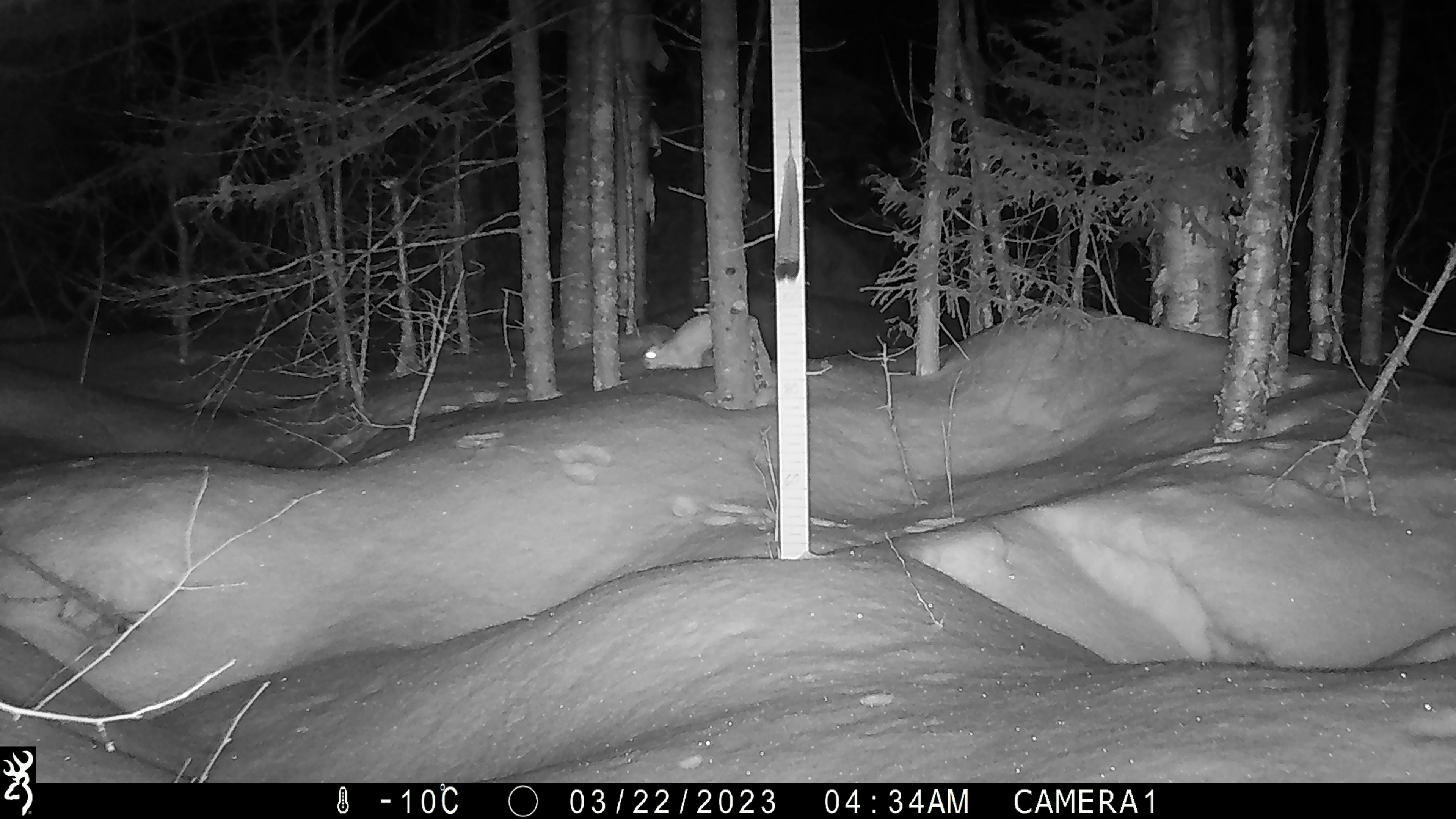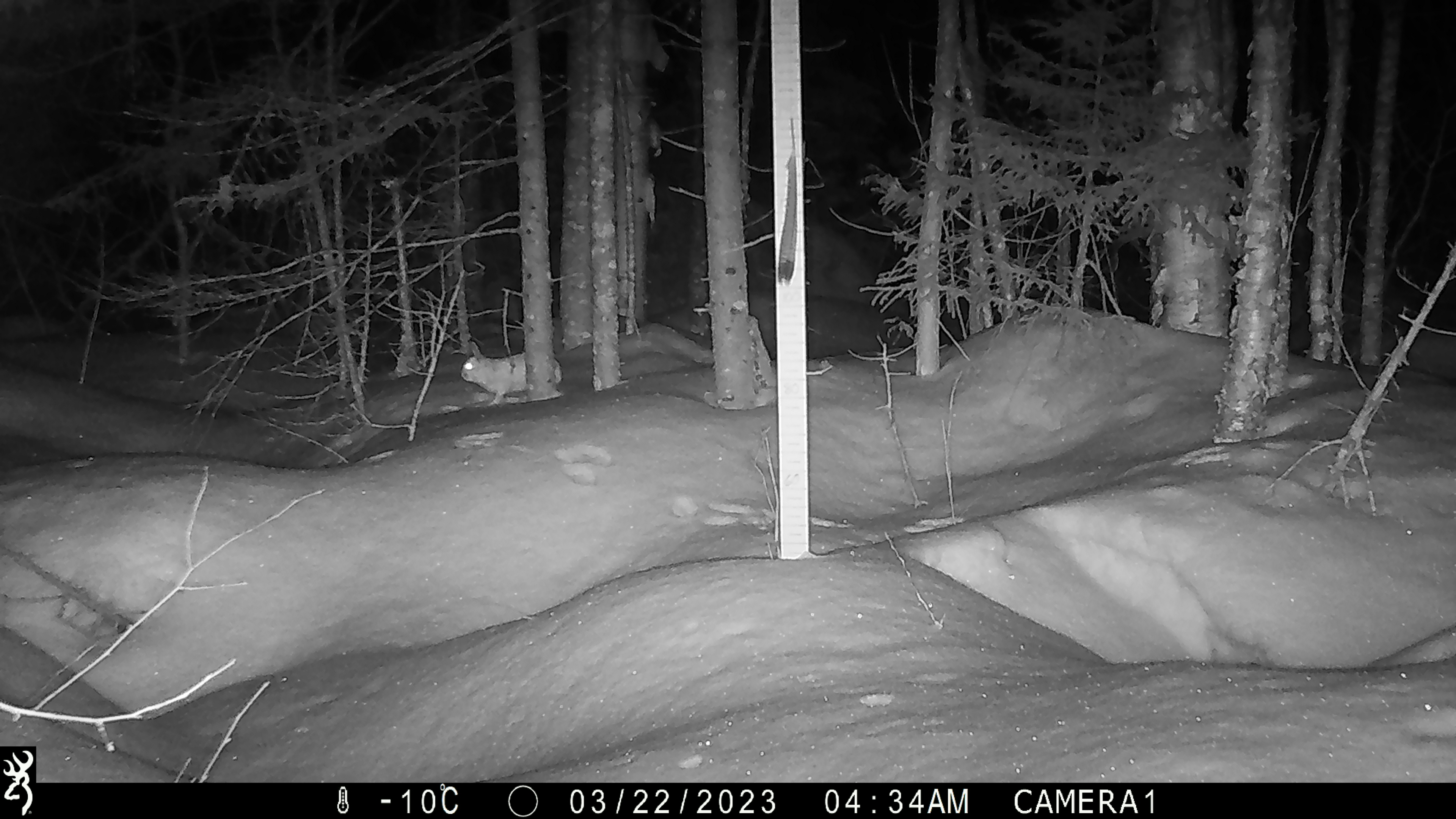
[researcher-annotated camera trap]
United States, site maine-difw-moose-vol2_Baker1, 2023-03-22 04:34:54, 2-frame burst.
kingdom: Animalia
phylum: Chordata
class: Mammalia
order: Lagomorpha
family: Leporidae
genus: Lepus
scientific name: Lepus americanus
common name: snowshoe hare